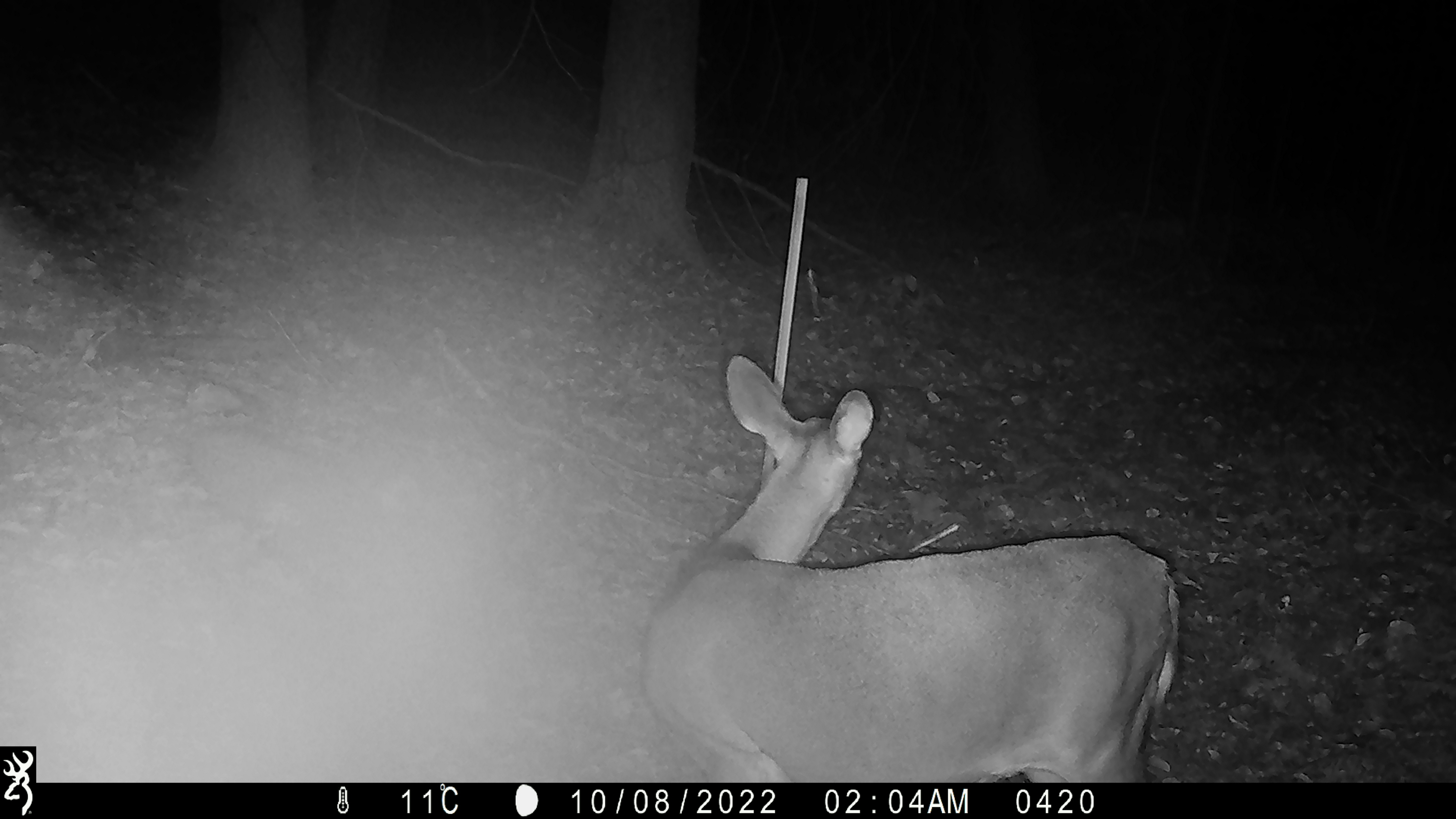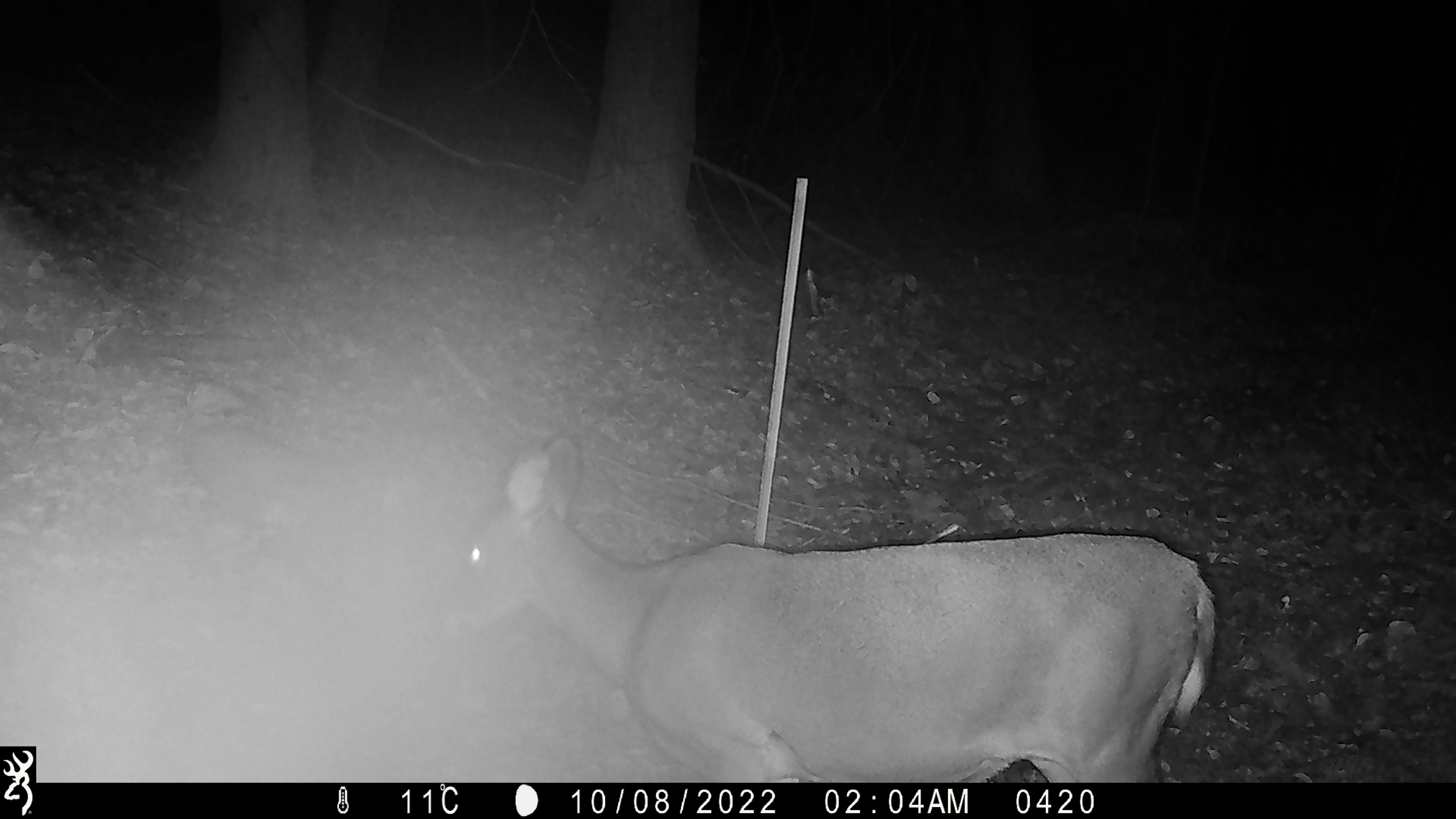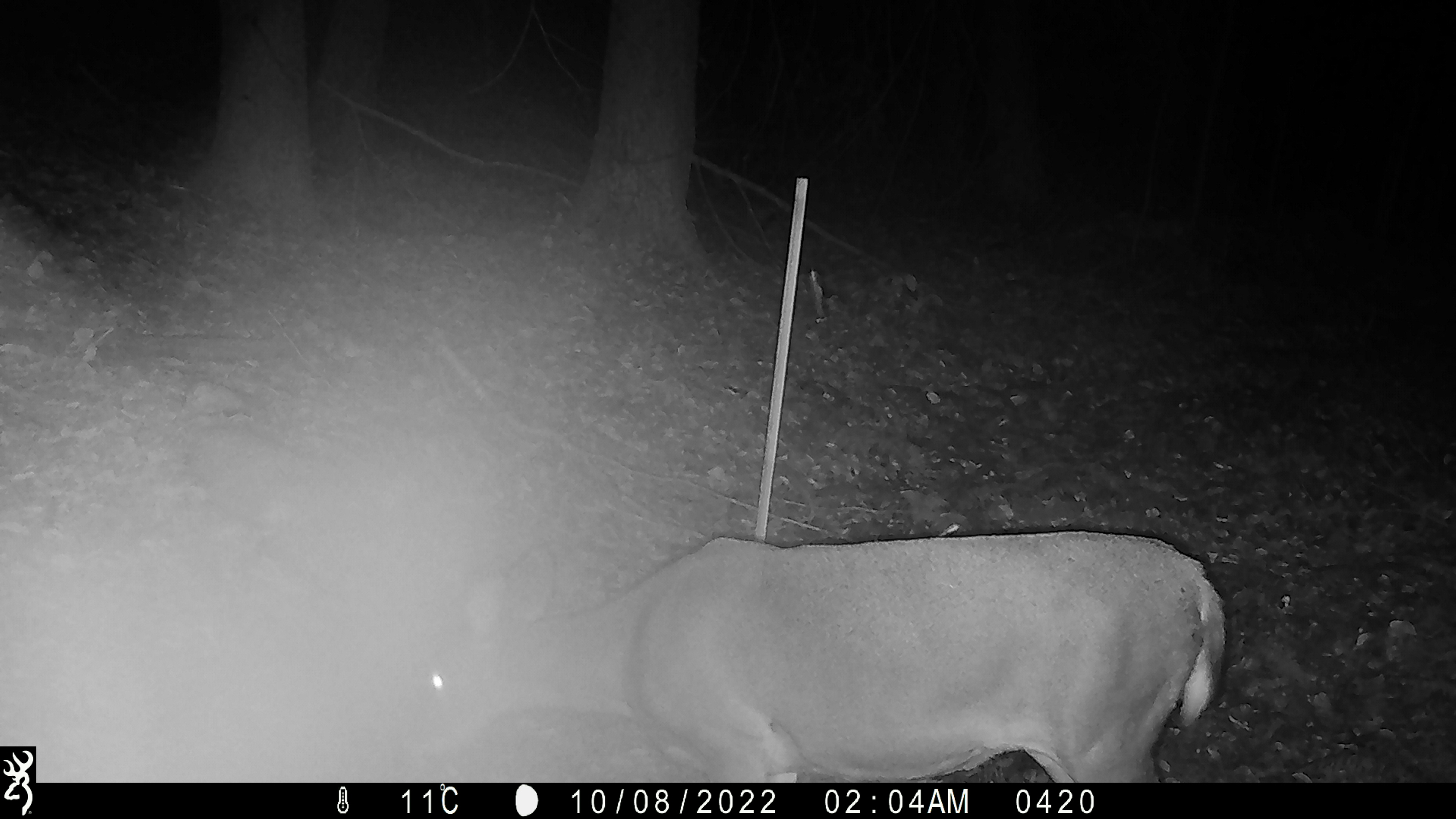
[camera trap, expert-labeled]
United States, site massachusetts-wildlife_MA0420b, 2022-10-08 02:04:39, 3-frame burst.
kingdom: Animalia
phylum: Chordata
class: Mammalia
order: Artiodactyla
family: Cervidae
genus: Odocoileus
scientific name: Odocoileus virginianus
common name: white-tailed deer